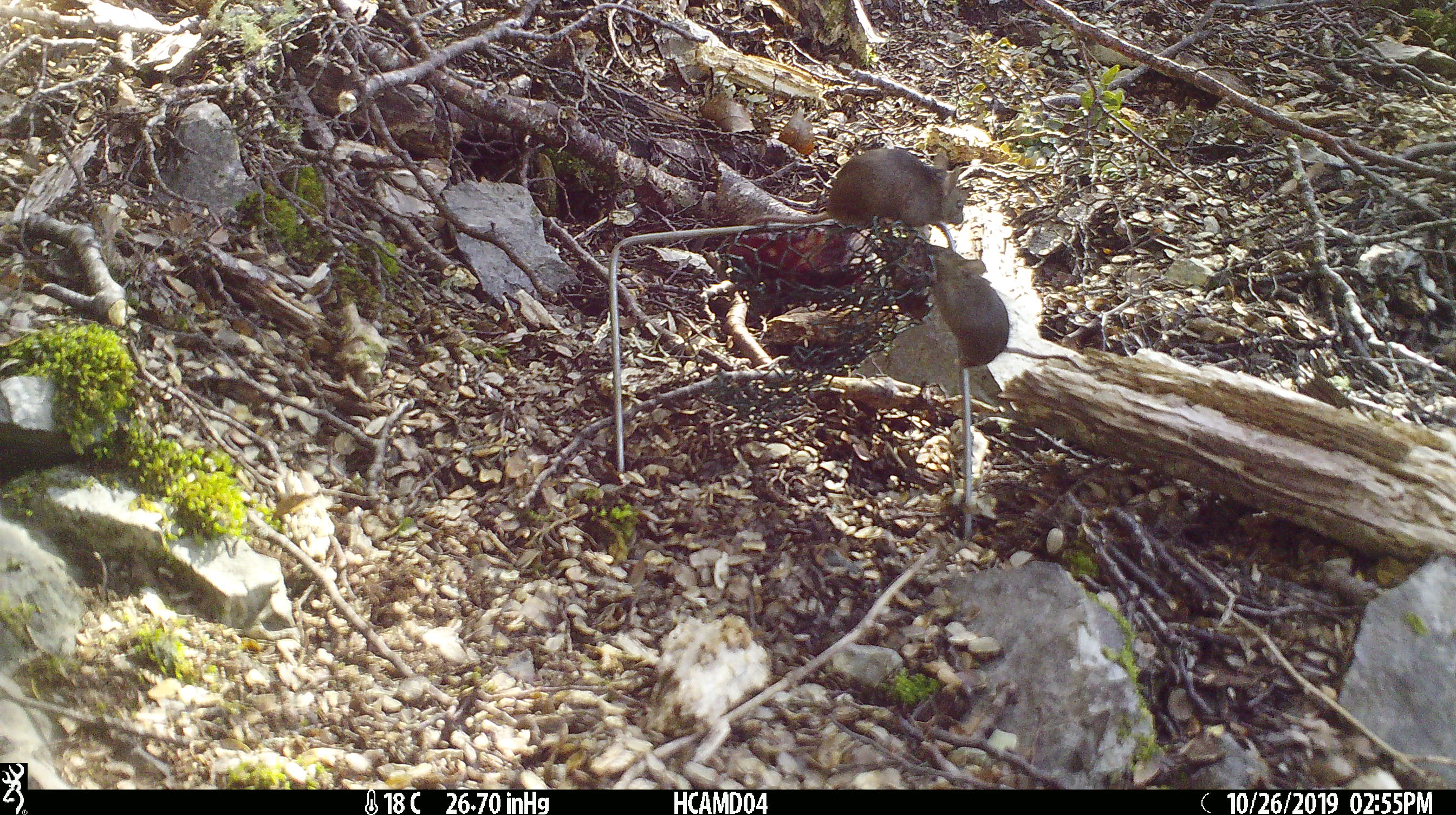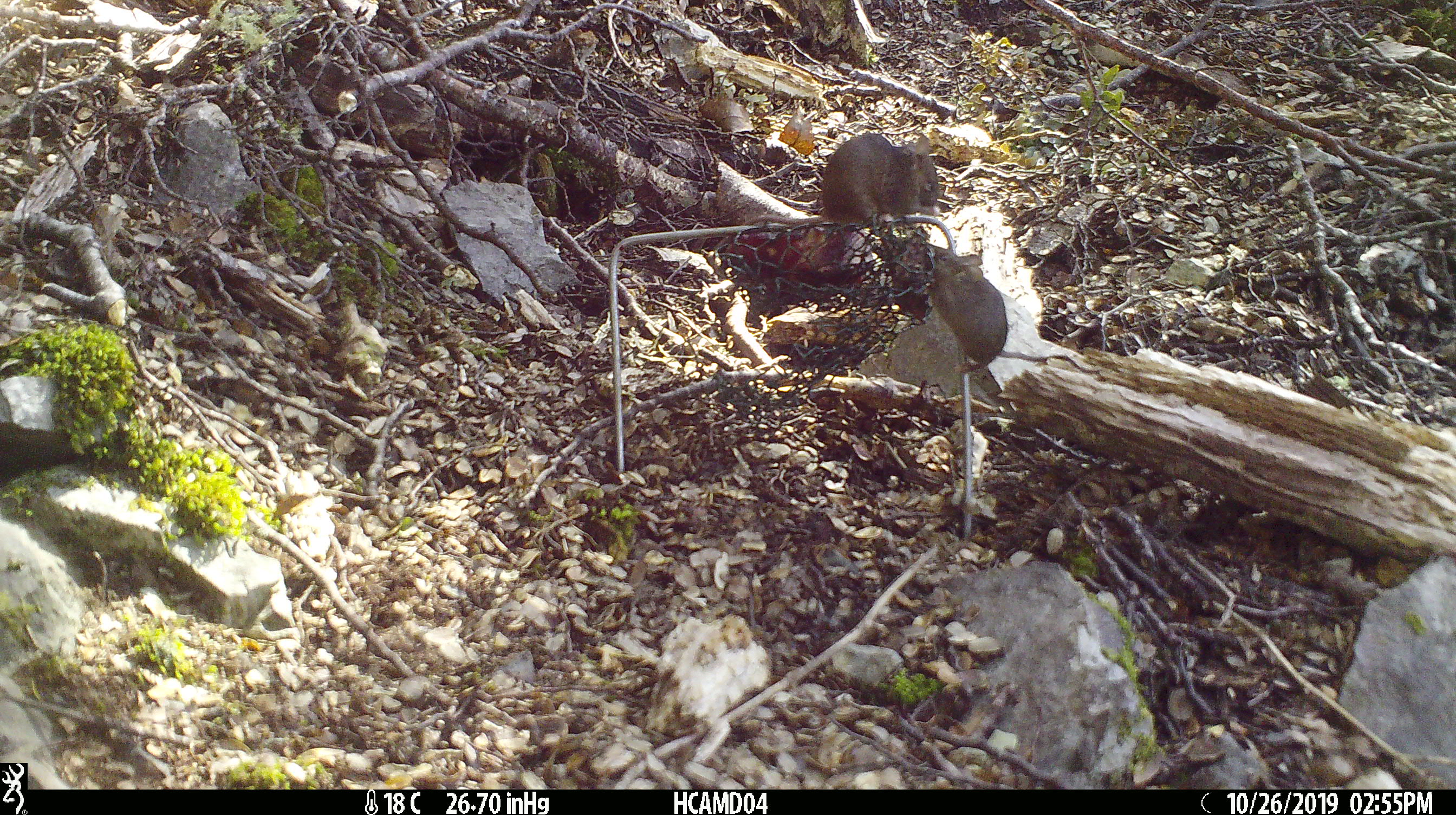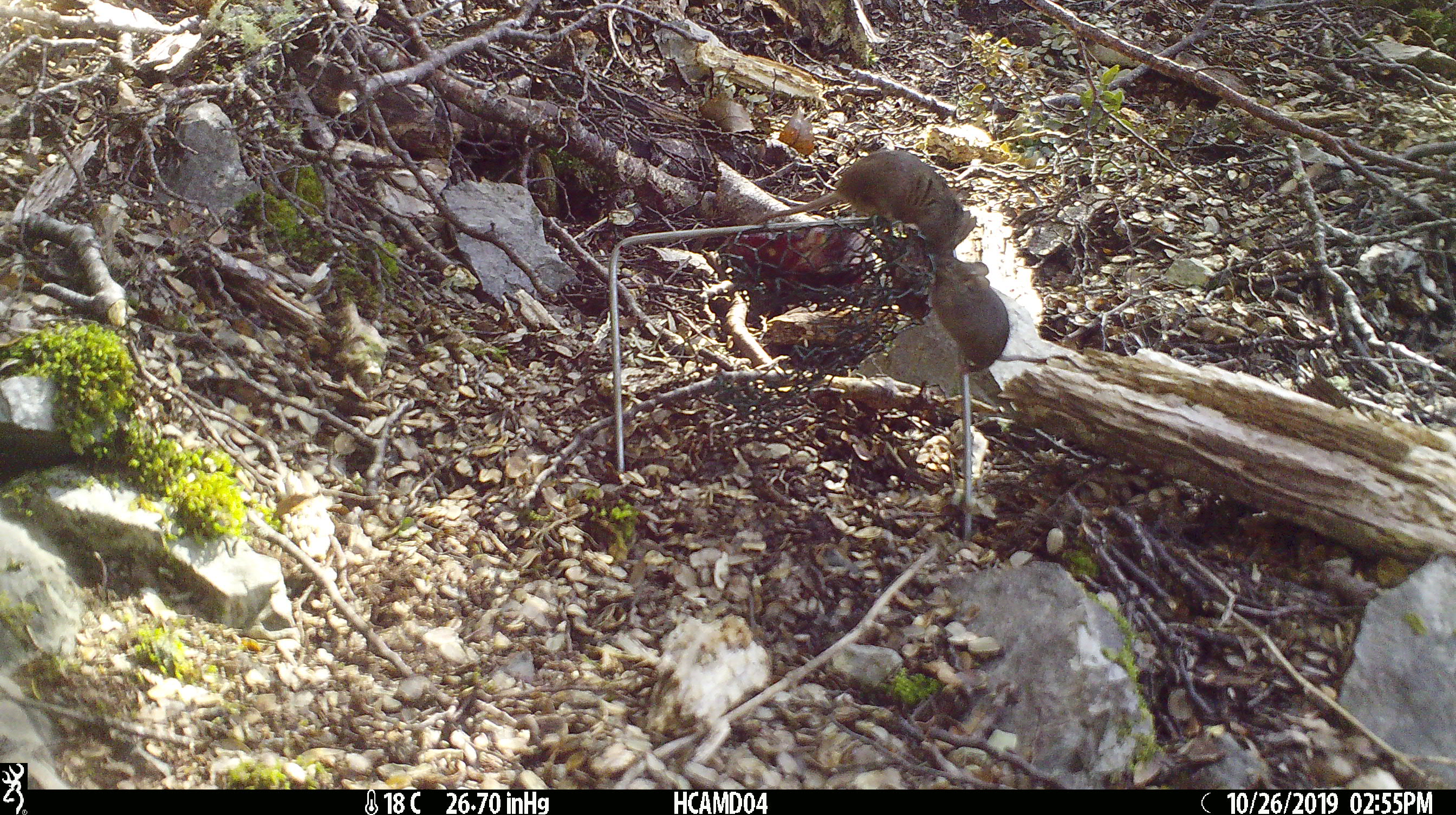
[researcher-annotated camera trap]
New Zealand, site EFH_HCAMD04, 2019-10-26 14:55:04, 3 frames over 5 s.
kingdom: Animalia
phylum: Chordata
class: Mammalia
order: Rodentia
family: Muridae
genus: Mus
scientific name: Mus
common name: mouse